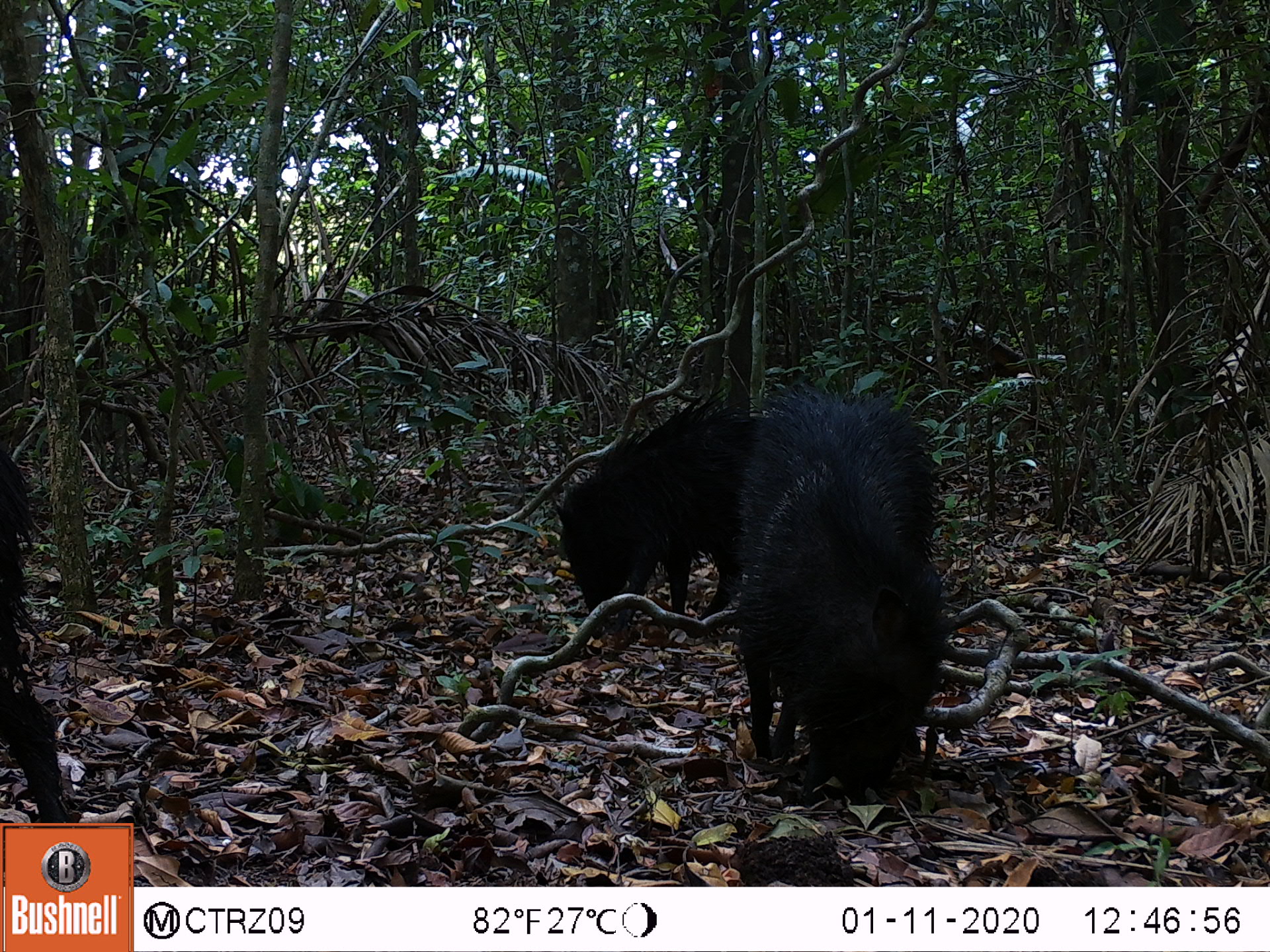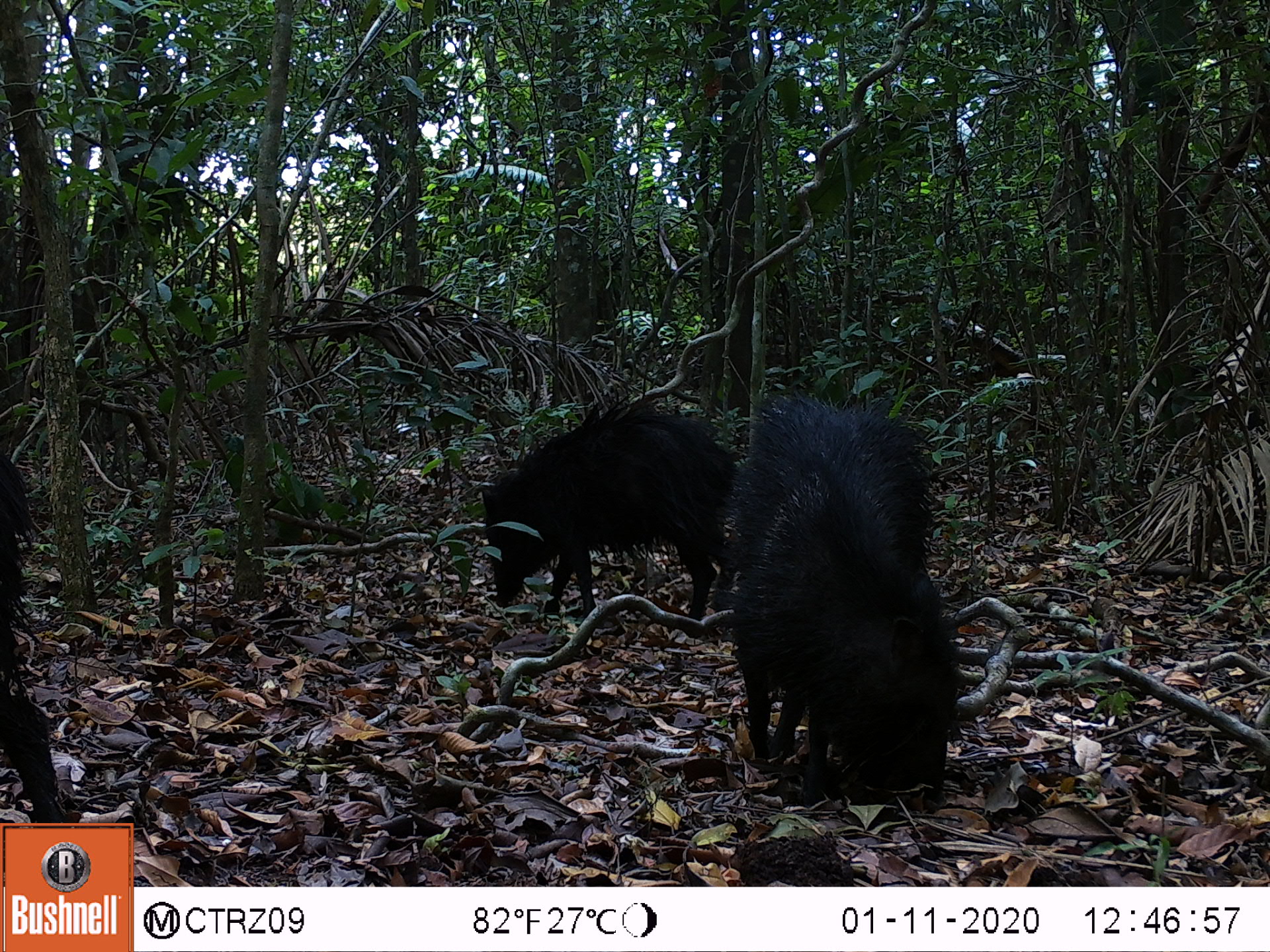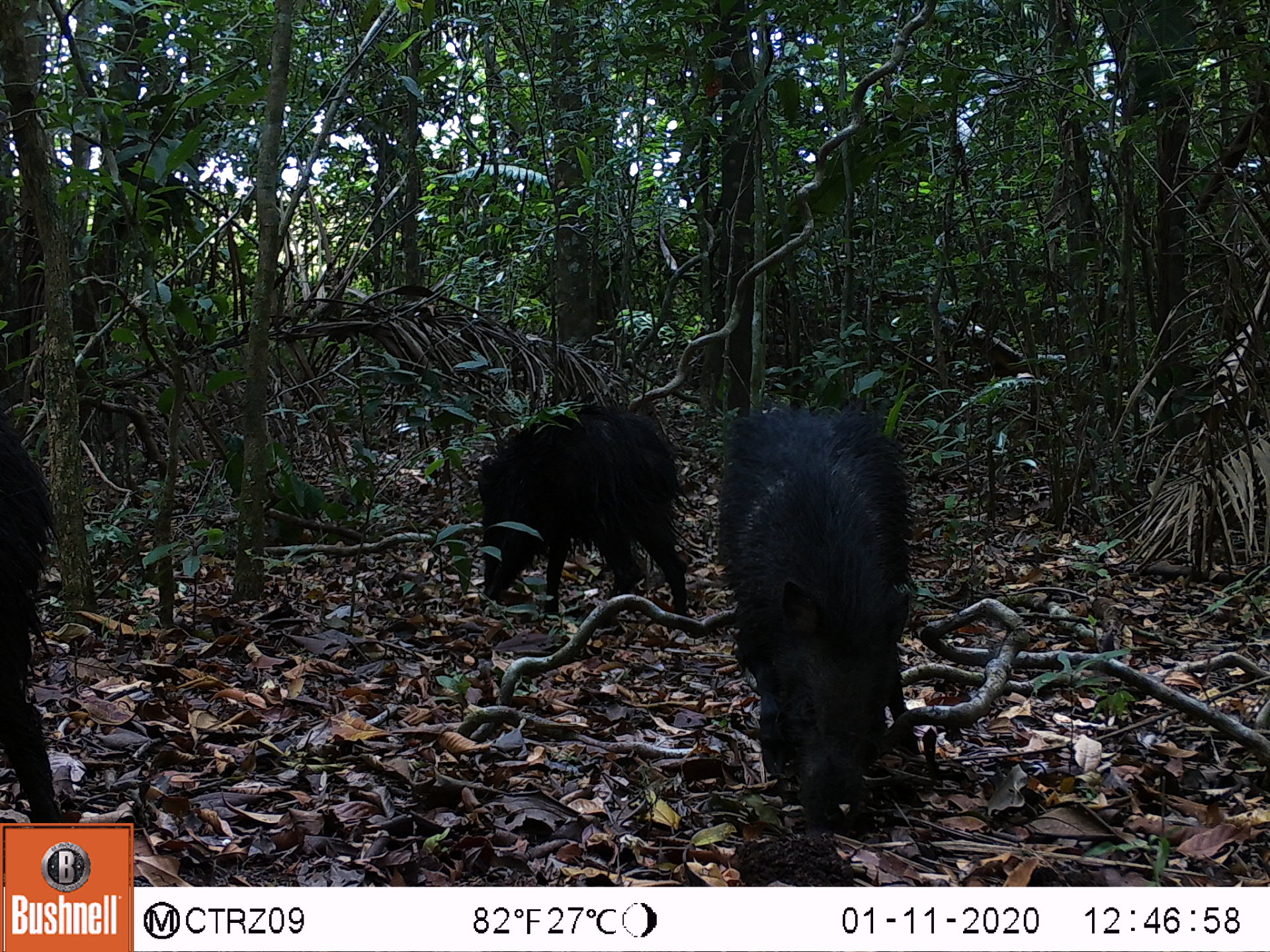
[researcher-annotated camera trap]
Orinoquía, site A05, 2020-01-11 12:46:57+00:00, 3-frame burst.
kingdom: Animalia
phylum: Chordata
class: Mammalia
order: Artiodactyla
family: Tayassuidae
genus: Pecari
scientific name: Pecari tajacu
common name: collared peccary